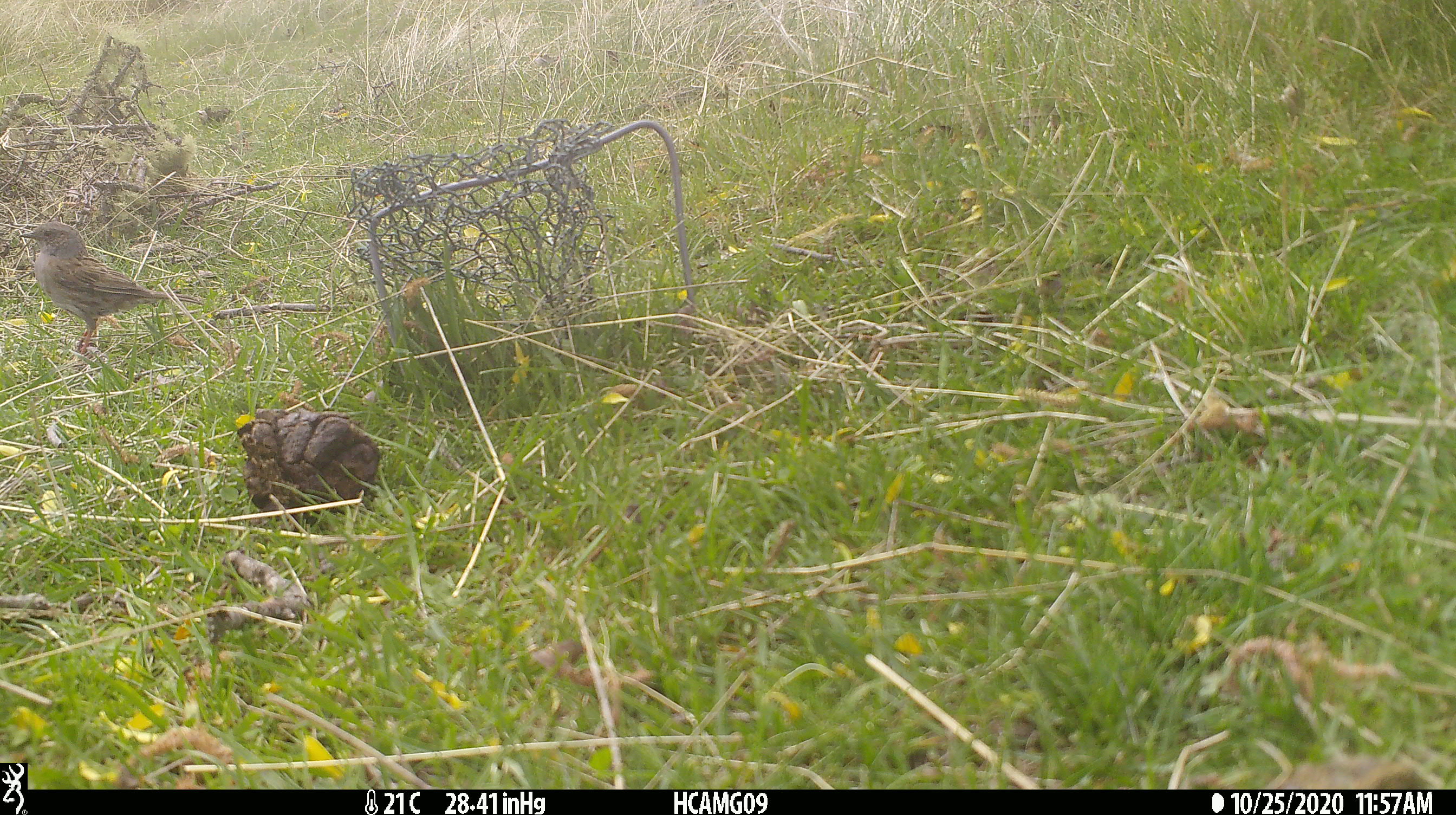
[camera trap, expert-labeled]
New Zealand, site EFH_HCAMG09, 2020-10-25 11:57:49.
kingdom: Animalia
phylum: Chordata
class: Aves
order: Passeriformes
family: Prunellidae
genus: Prunella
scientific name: Prunella modularis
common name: dunnock